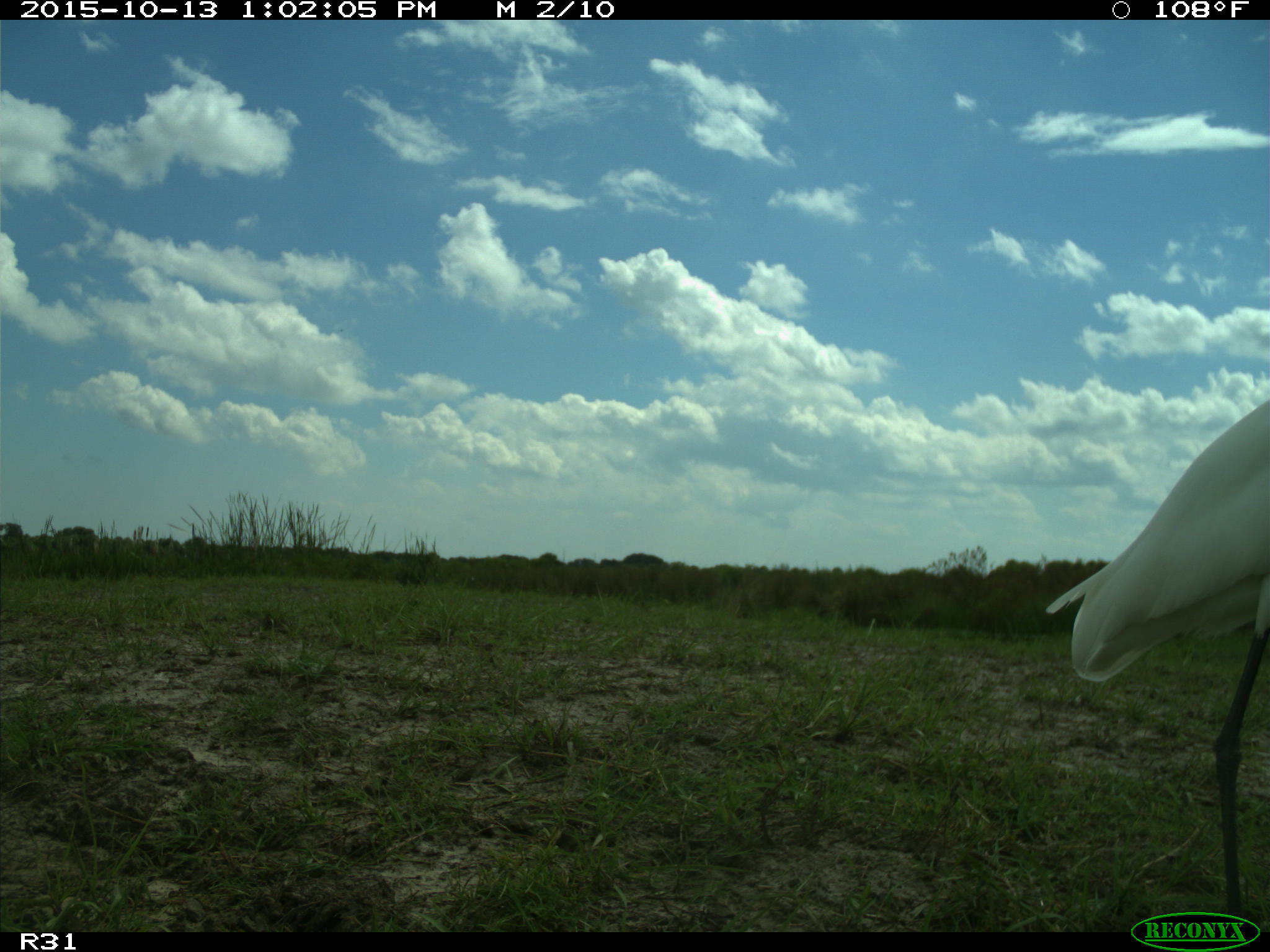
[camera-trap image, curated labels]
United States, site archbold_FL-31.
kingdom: Animalia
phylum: Chordata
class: Aves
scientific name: Aves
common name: birds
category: unidentified bird